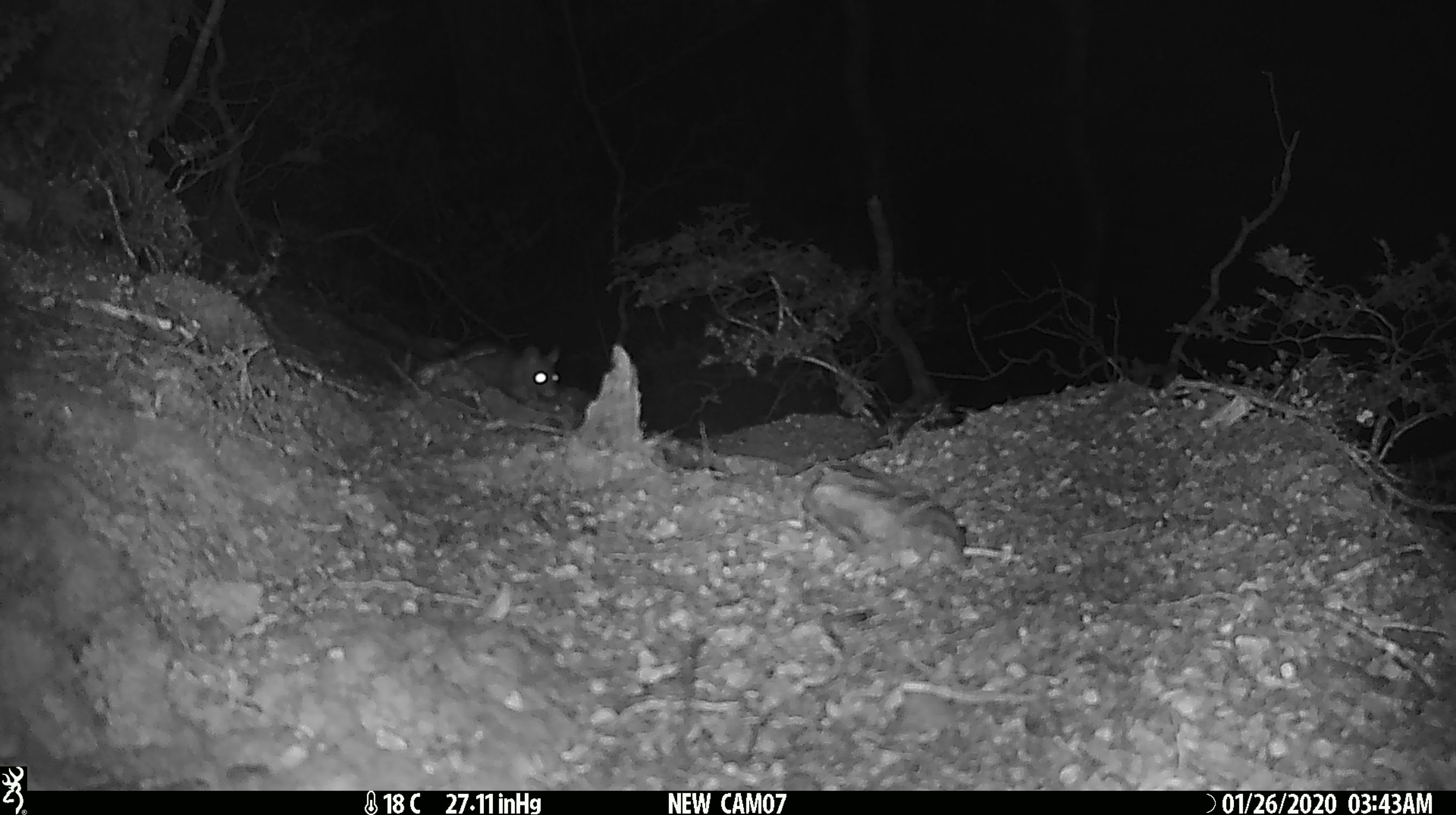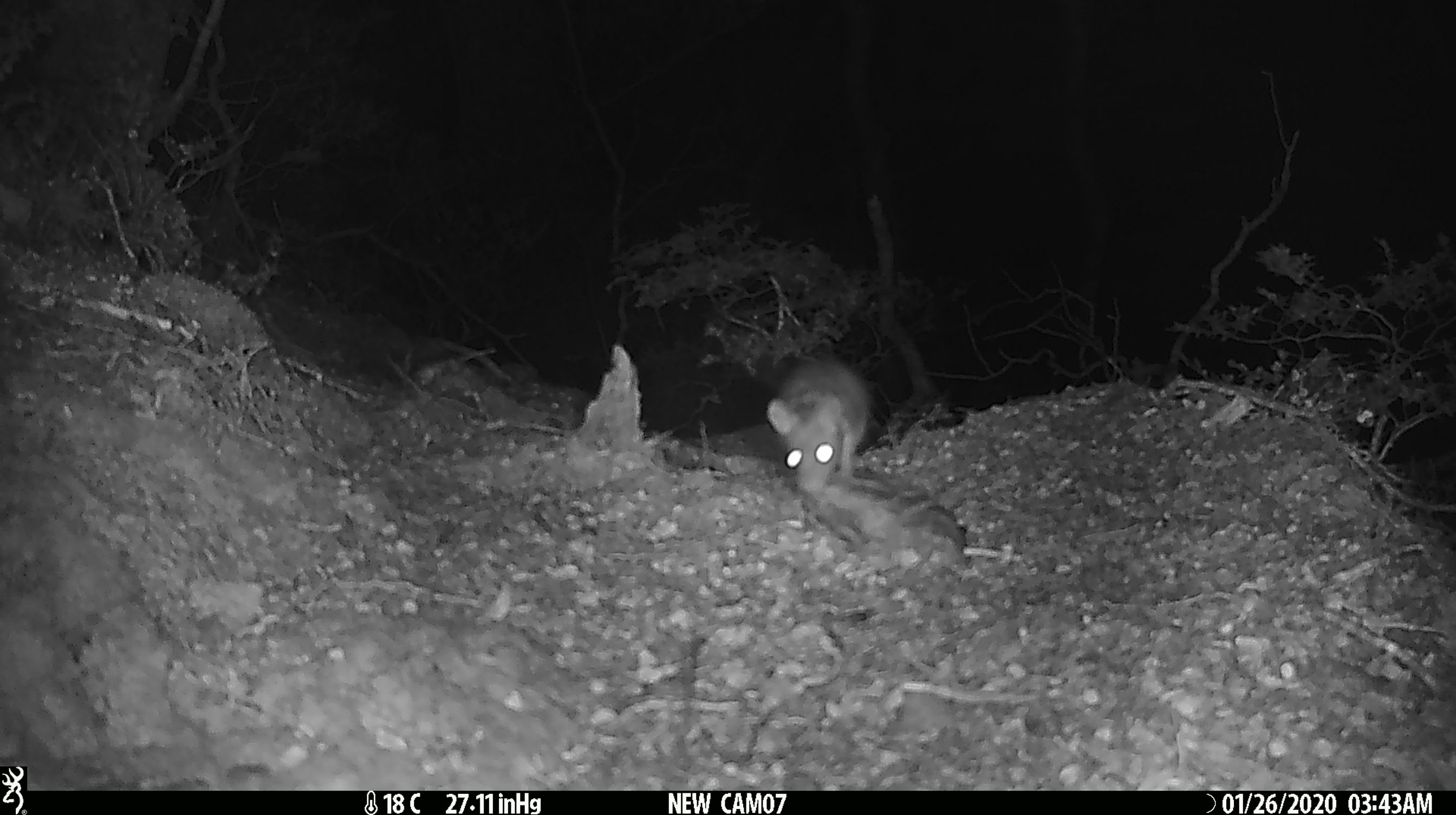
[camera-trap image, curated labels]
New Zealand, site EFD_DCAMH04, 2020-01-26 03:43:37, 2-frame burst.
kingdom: Animalia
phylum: Chordata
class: Mammalia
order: Rodentia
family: Muridae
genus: Rattus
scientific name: Rattus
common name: rat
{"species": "rat (Rattus)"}